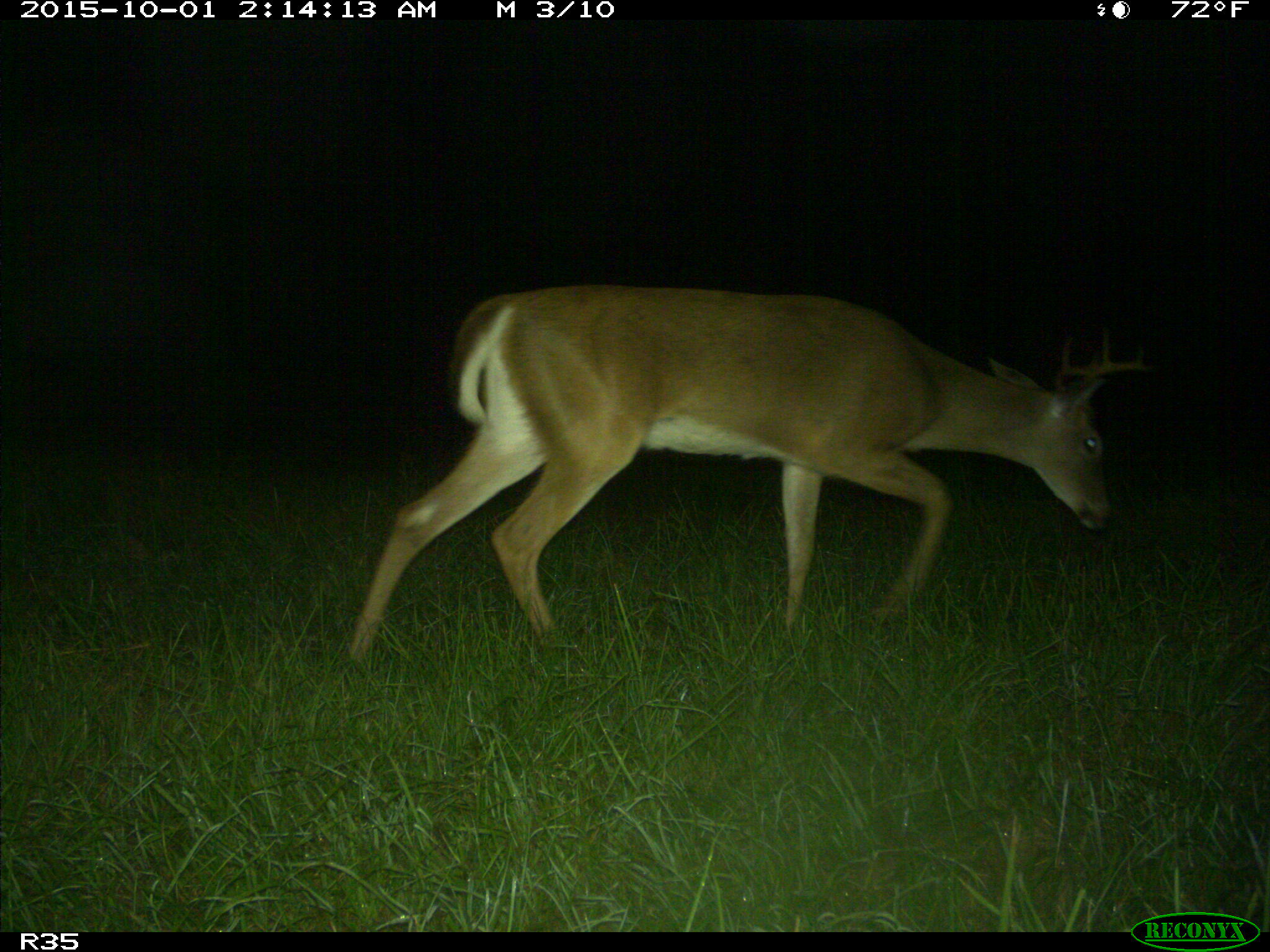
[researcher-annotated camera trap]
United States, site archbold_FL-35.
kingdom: Animalia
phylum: Chordata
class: Mammalia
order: Artiodactyla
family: Cervidae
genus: Odocoileus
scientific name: Odocoileus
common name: deer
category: unidentified deer